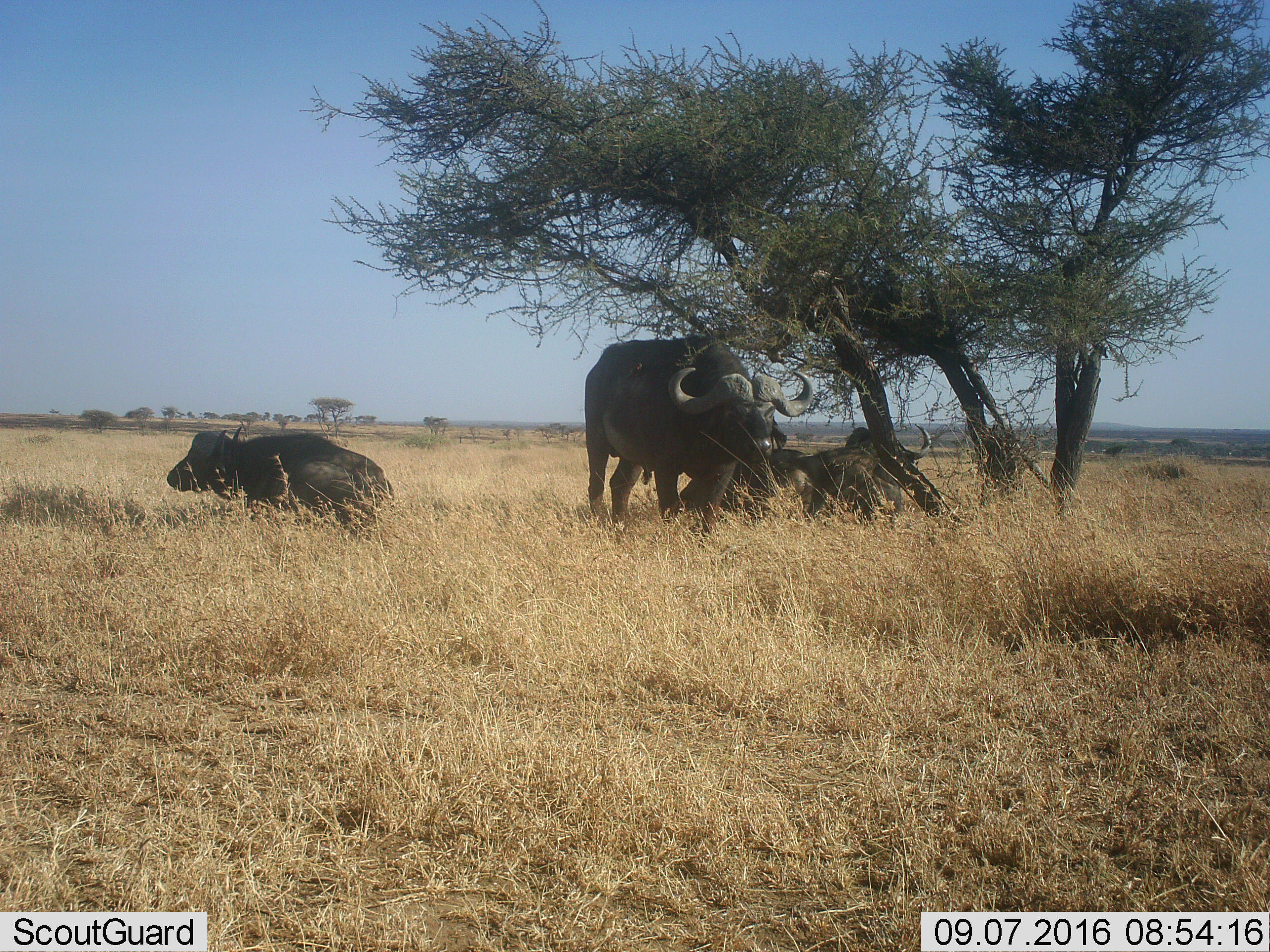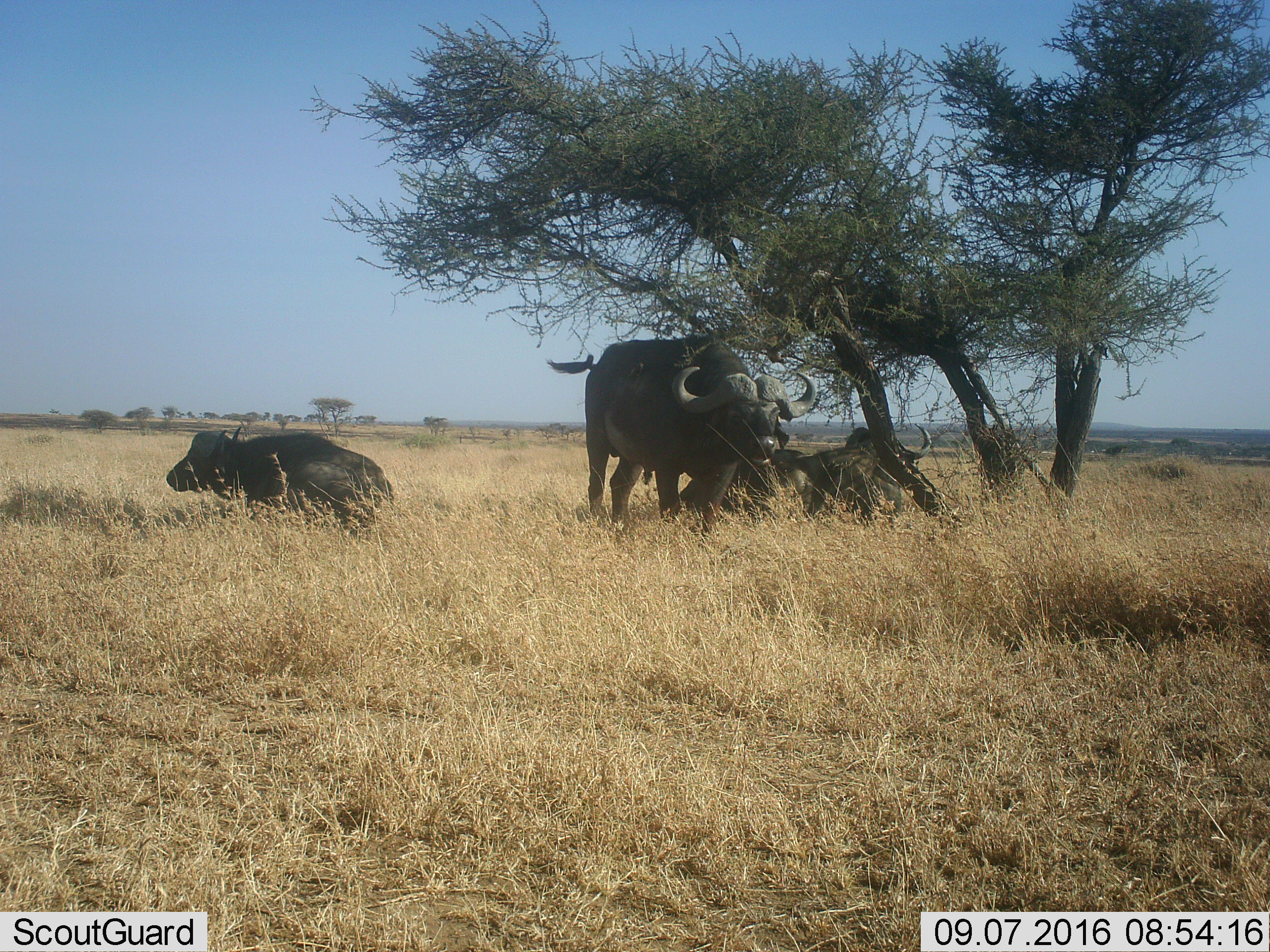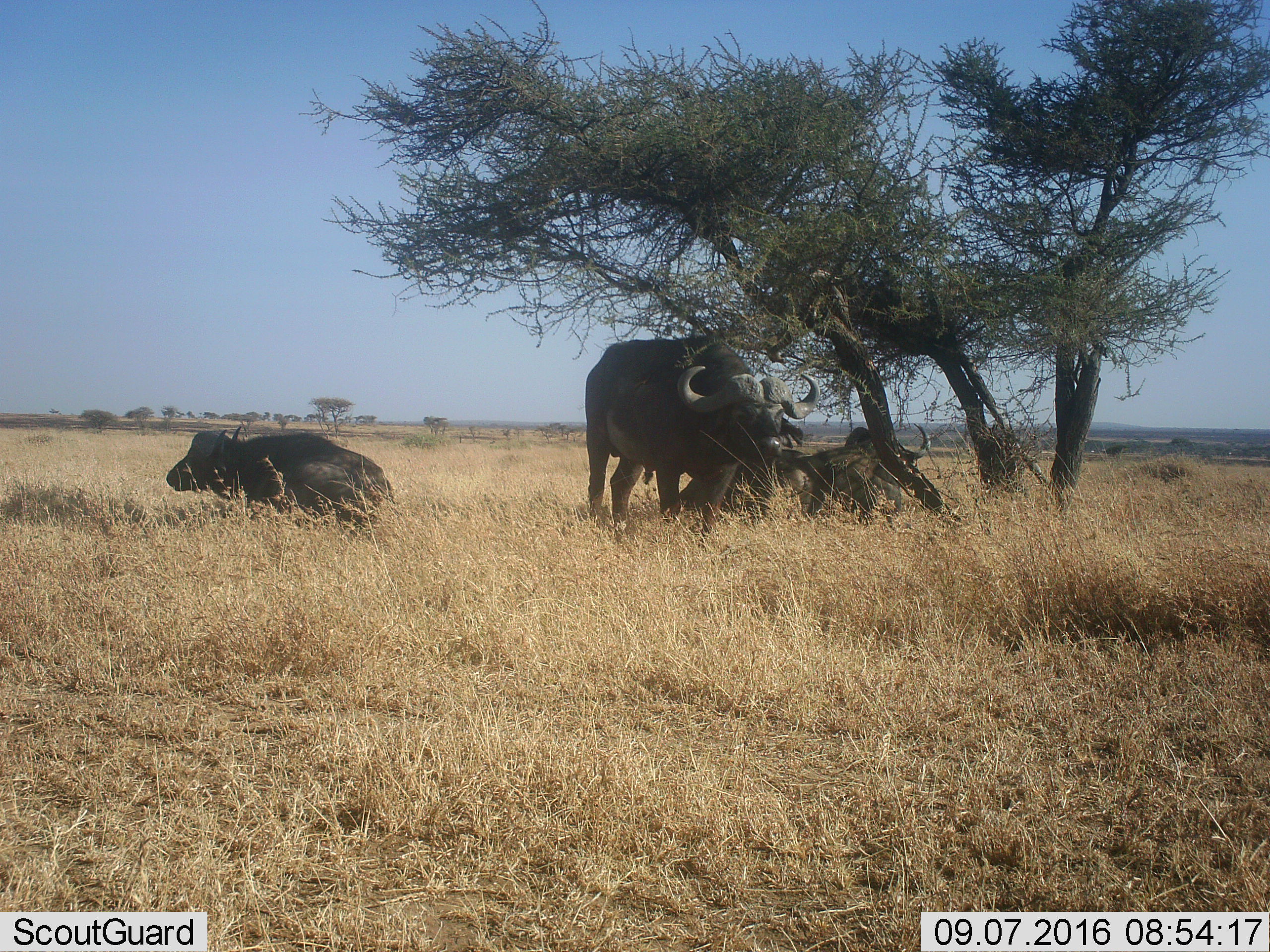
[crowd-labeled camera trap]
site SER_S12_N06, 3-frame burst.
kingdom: Animalia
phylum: Chordata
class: Mammalia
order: Artiodactyla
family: Bovidae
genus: Syncerus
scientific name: Syncerus caffer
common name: african buffalo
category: buffalo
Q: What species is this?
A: Buffalo (african buffalo) (Syncerus caffer).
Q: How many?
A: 4.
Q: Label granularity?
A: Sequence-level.